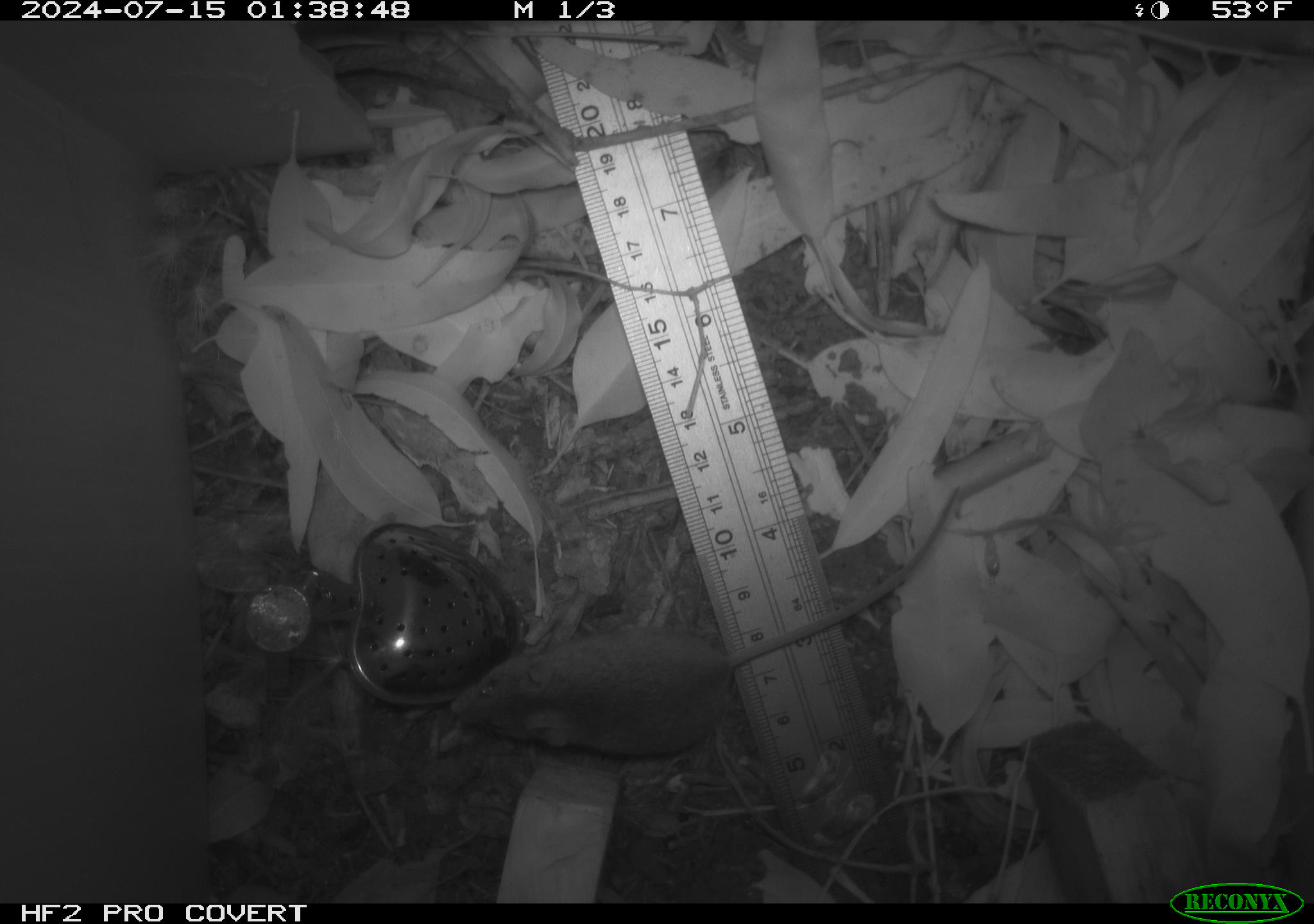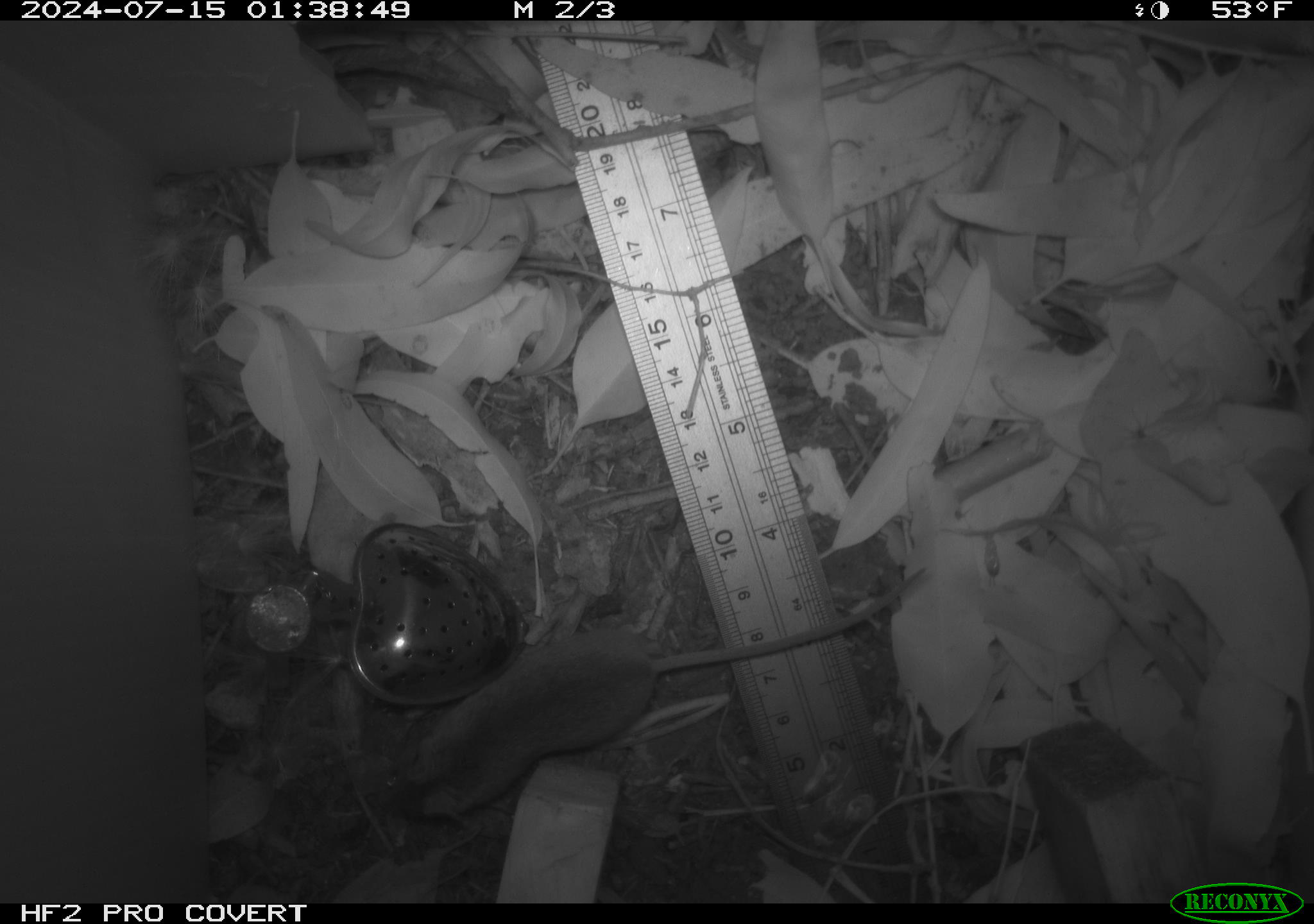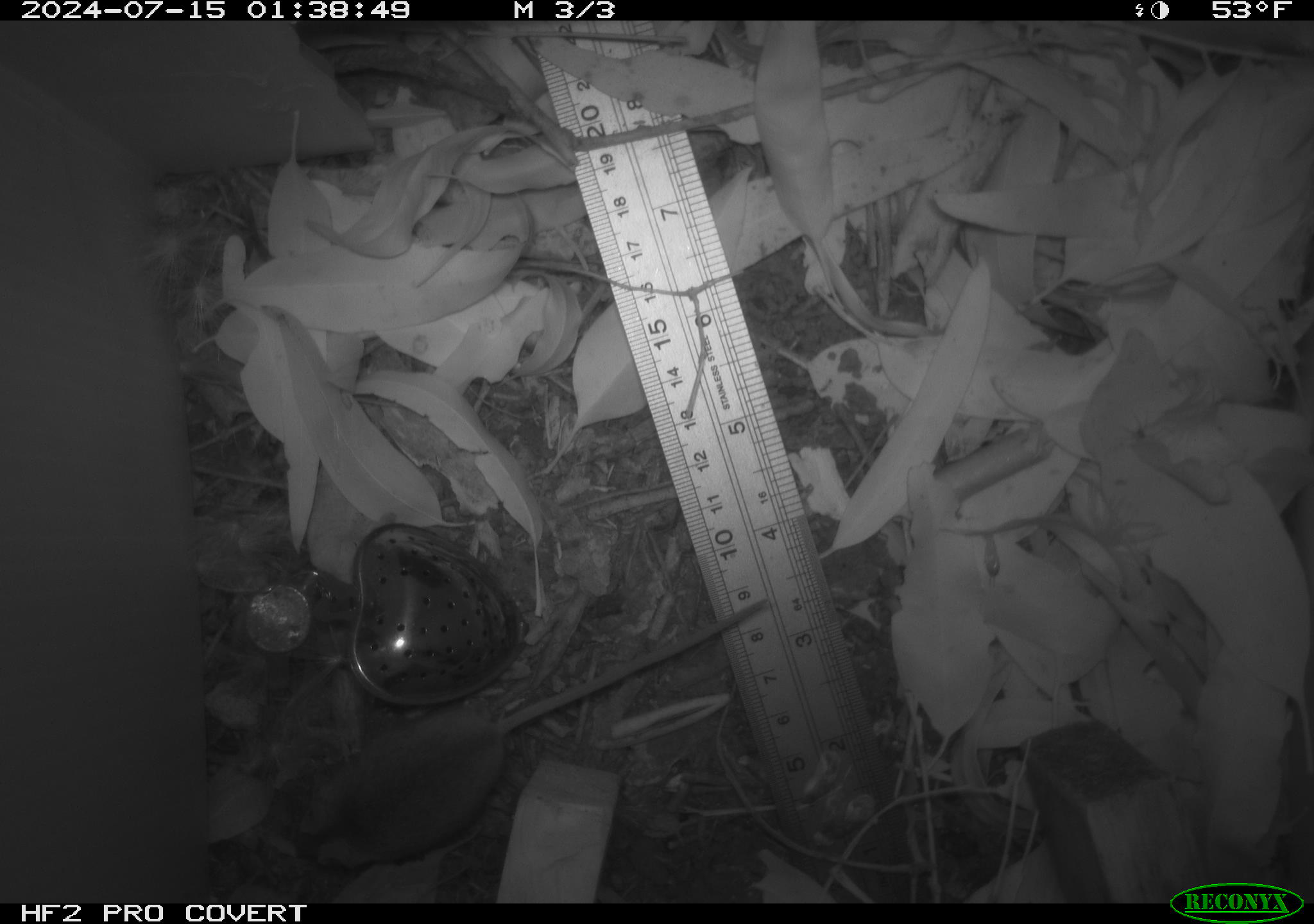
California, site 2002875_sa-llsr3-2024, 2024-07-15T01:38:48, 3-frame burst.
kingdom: Animalia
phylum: Chordata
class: Mammalia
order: Rodentia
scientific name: Rodentia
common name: mouse species